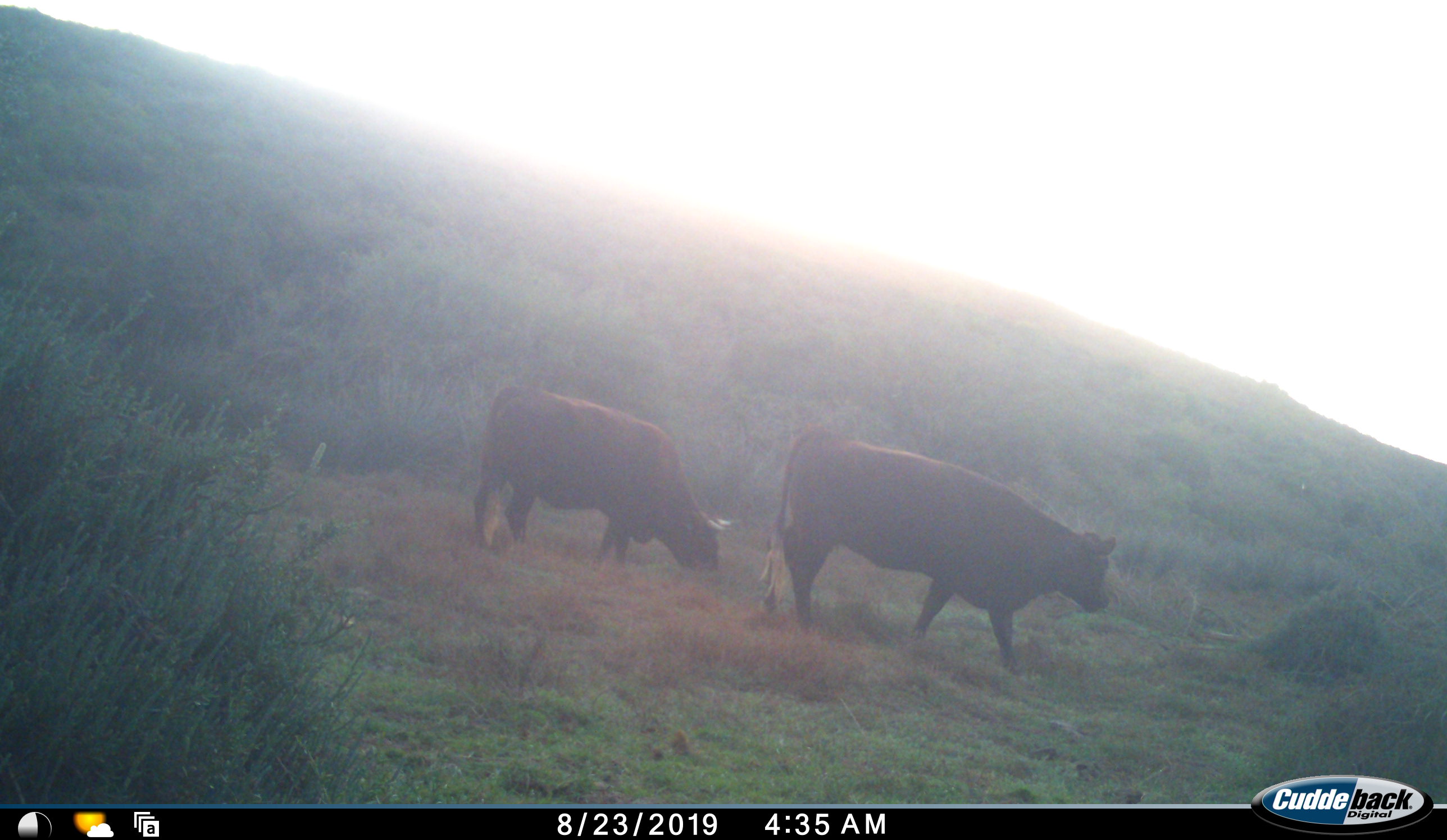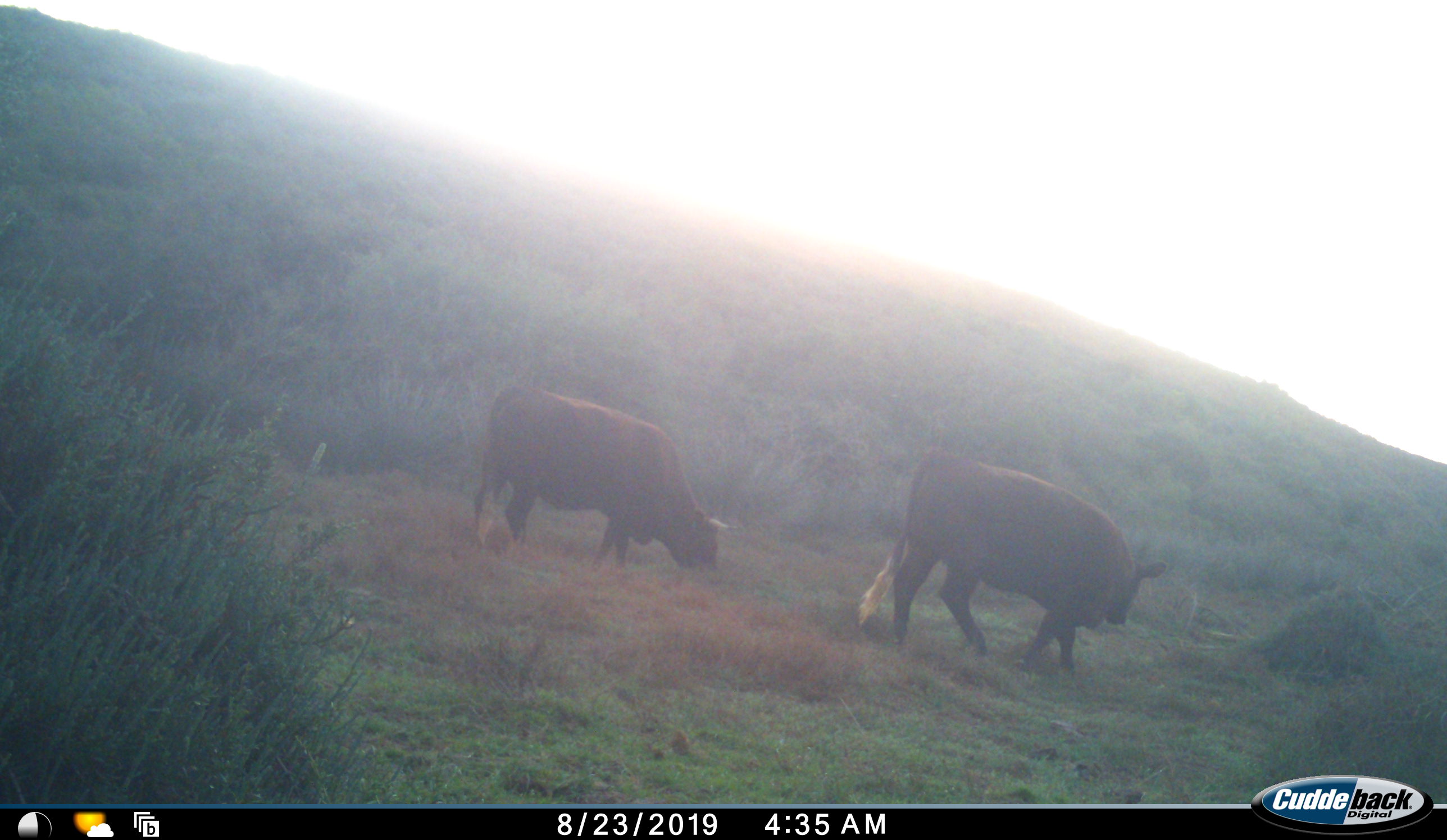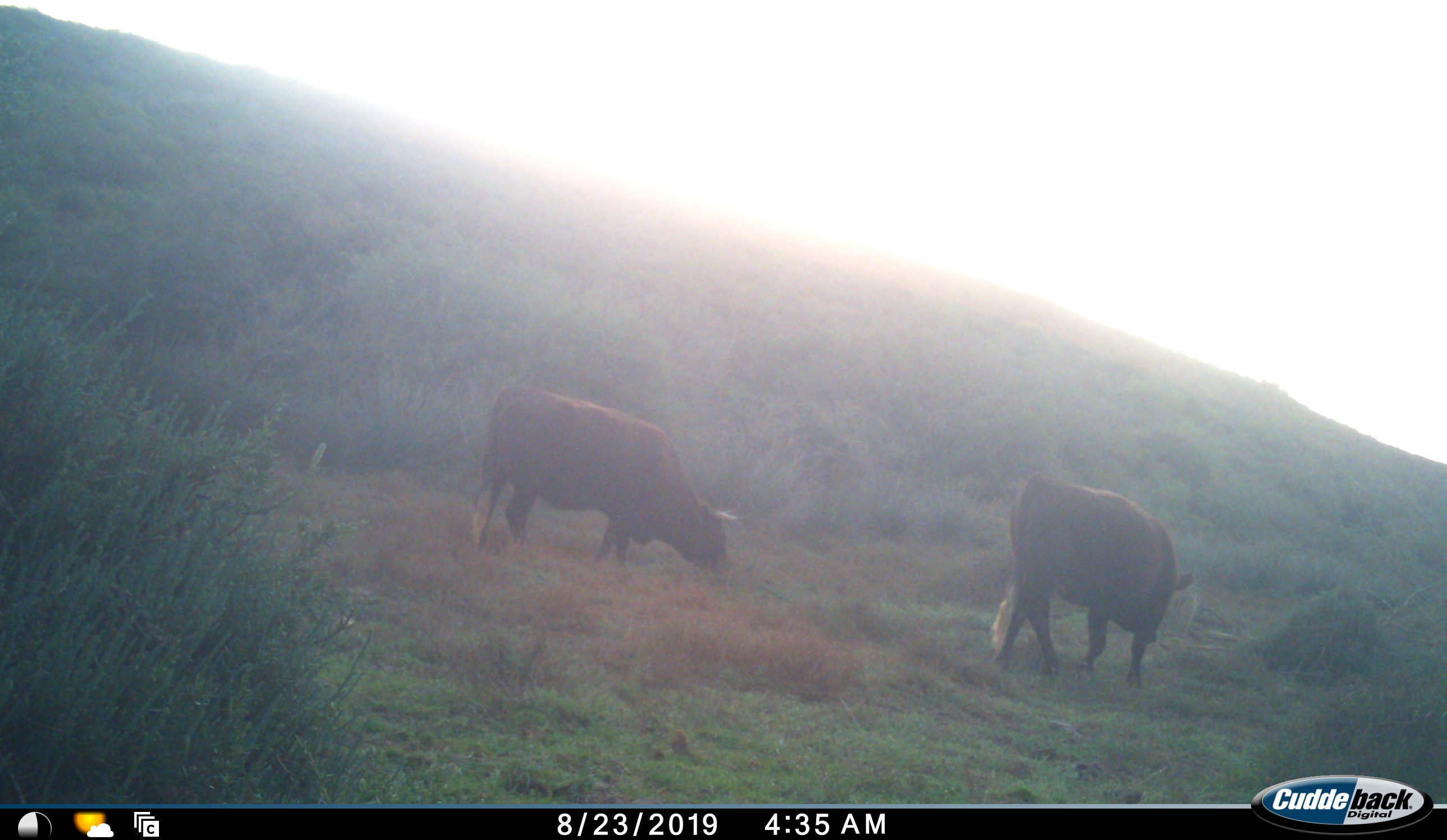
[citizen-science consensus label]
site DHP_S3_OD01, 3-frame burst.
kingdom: Animalia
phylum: Chordata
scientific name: Vertebrata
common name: domestic animal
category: domesticanimal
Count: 2.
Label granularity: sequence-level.